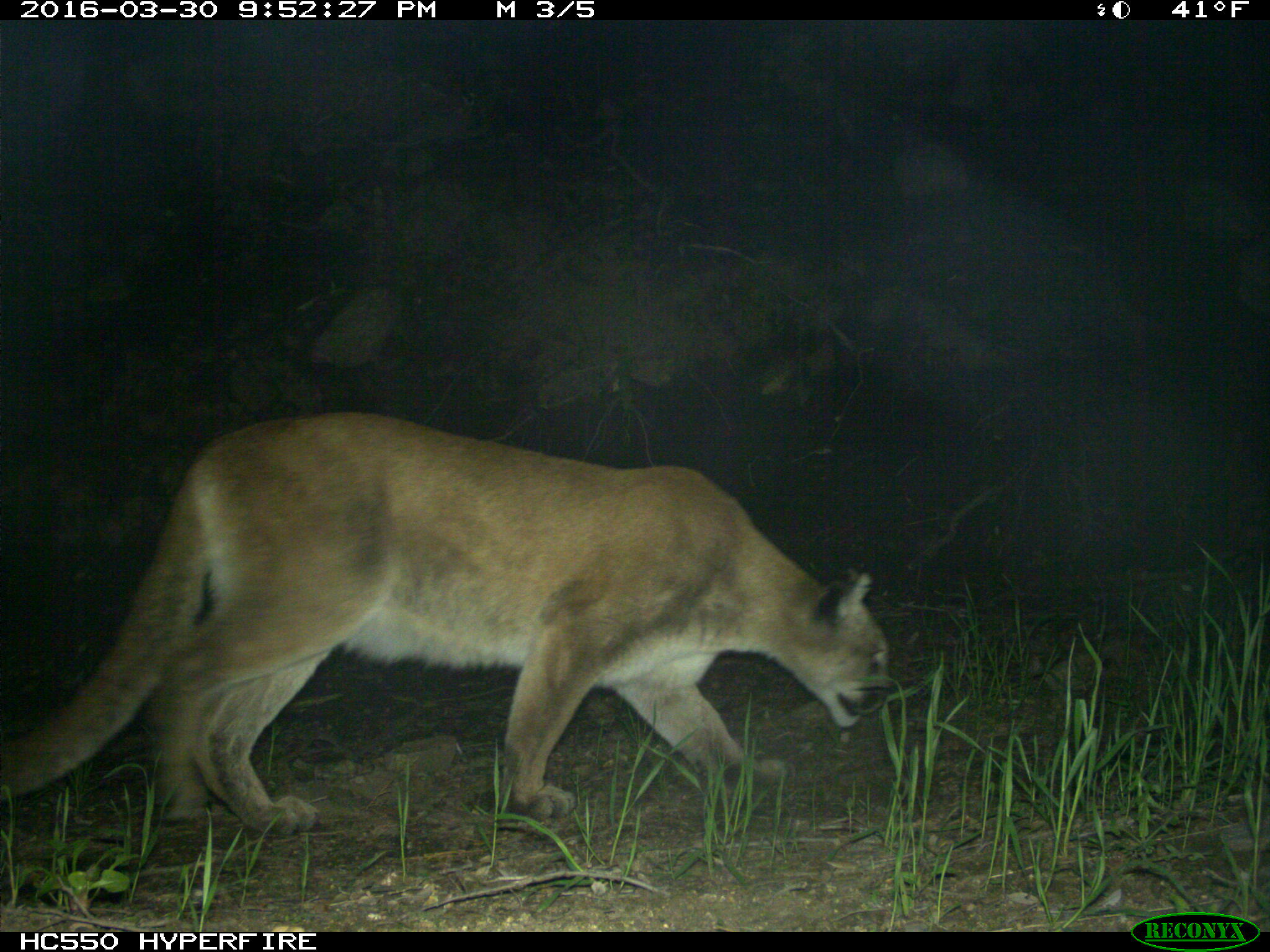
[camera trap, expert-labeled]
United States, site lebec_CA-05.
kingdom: Animalia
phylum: Chordata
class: Mammalia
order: Carnivora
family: Felidae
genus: Puma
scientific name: Puma concolor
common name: mountain lion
Puma concolor (mountain lion).